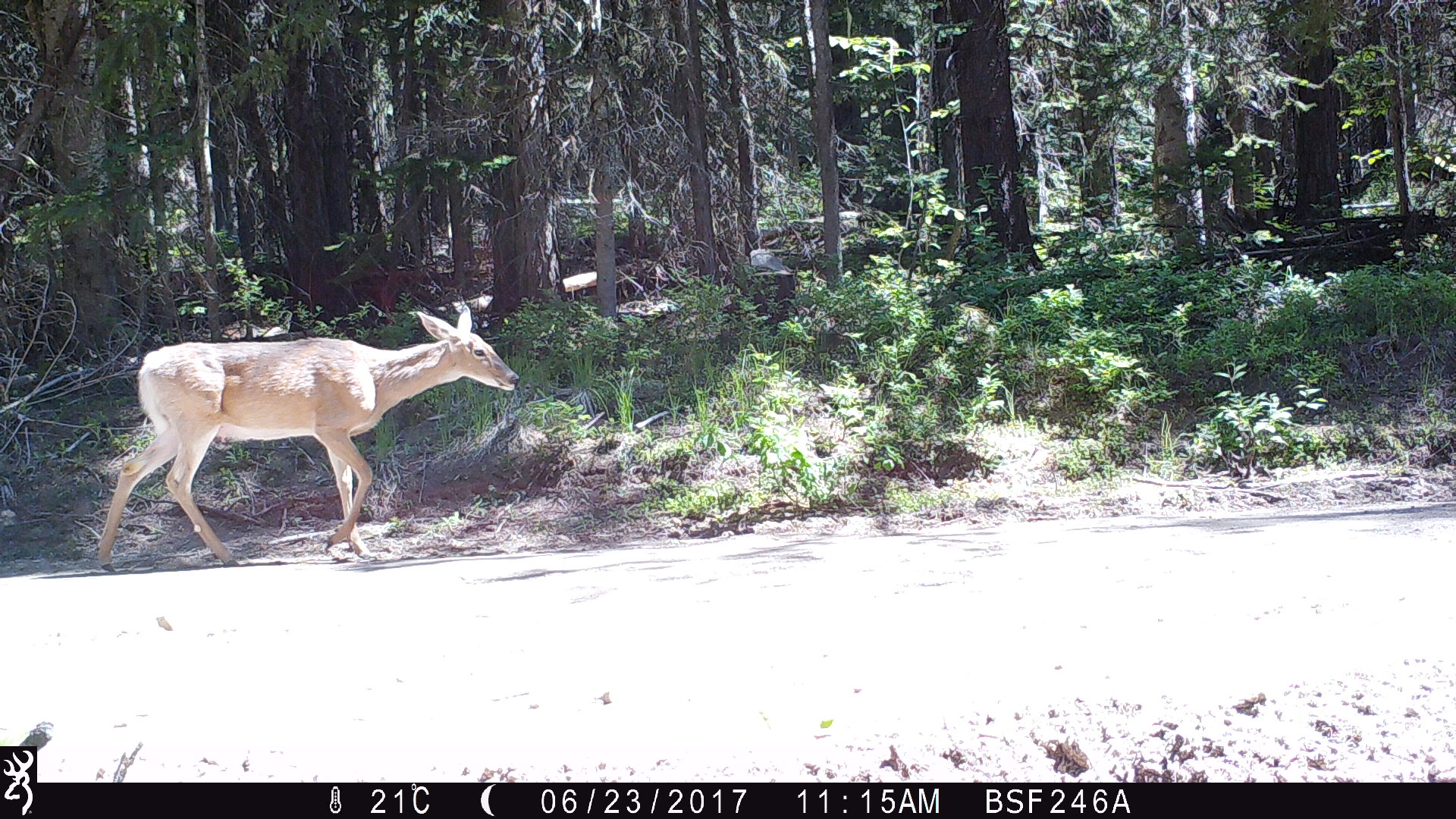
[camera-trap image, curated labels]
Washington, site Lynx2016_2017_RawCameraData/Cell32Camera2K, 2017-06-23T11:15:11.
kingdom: Animalia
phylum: Chordata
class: Mammalia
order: Artiodactyla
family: Cervidae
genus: Odocoileus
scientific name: Odocoileus virginianus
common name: white-tailed deer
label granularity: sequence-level